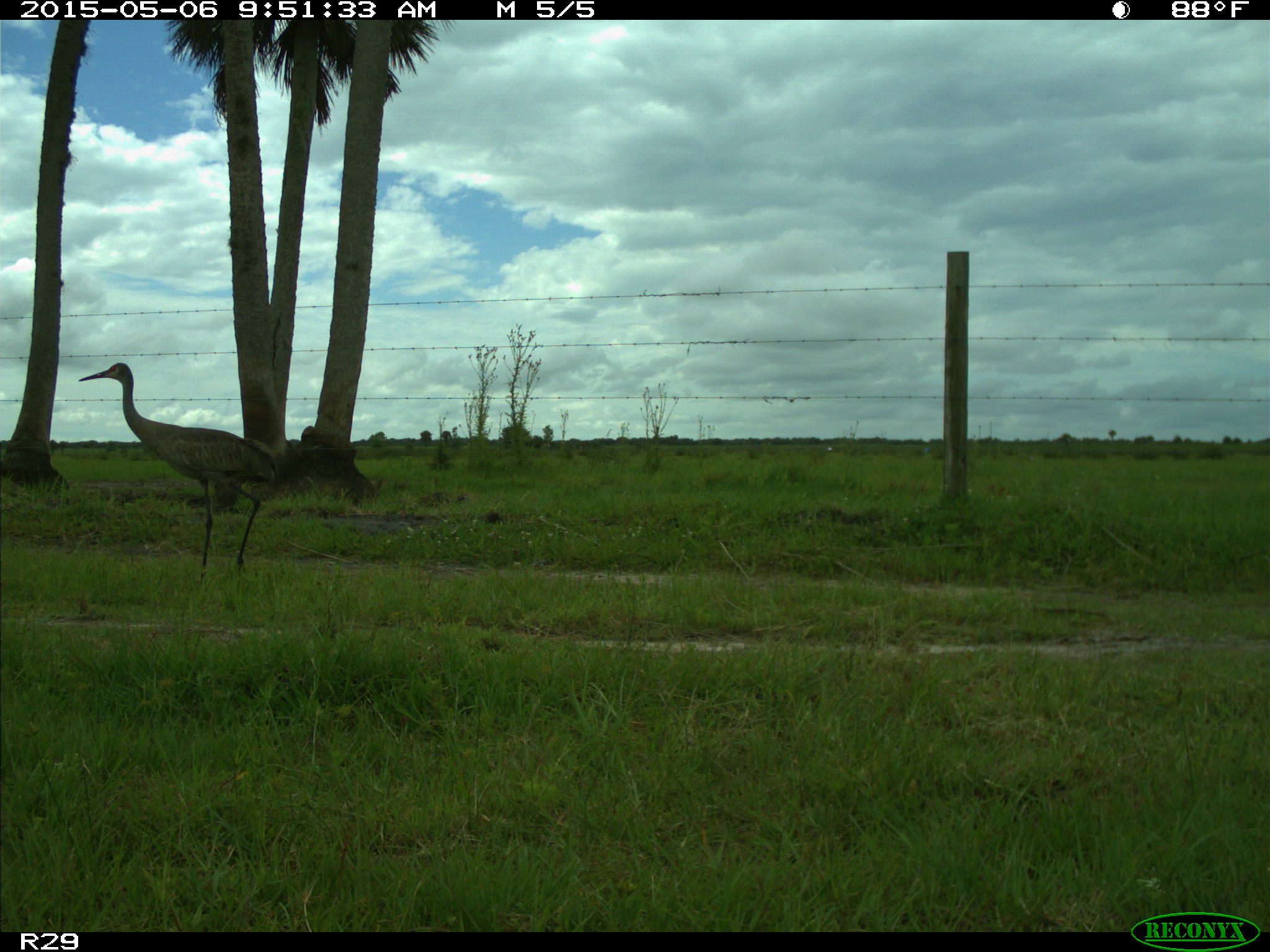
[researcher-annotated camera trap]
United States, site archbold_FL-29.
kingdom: Animalia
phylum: Chordata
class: Aves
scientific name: Aves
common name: birds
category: unidentified bird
Unidentified bird (birds) (Aves).